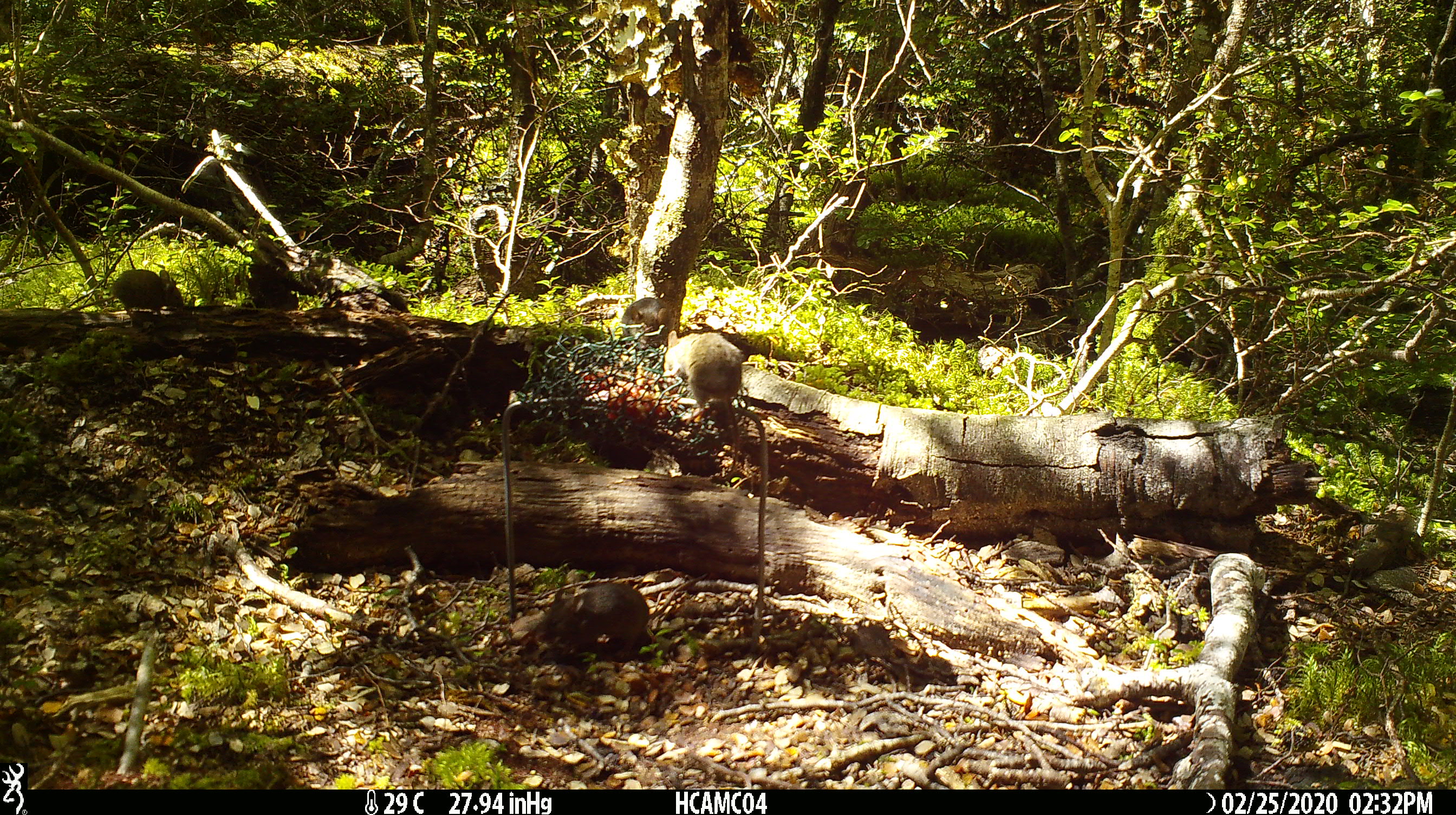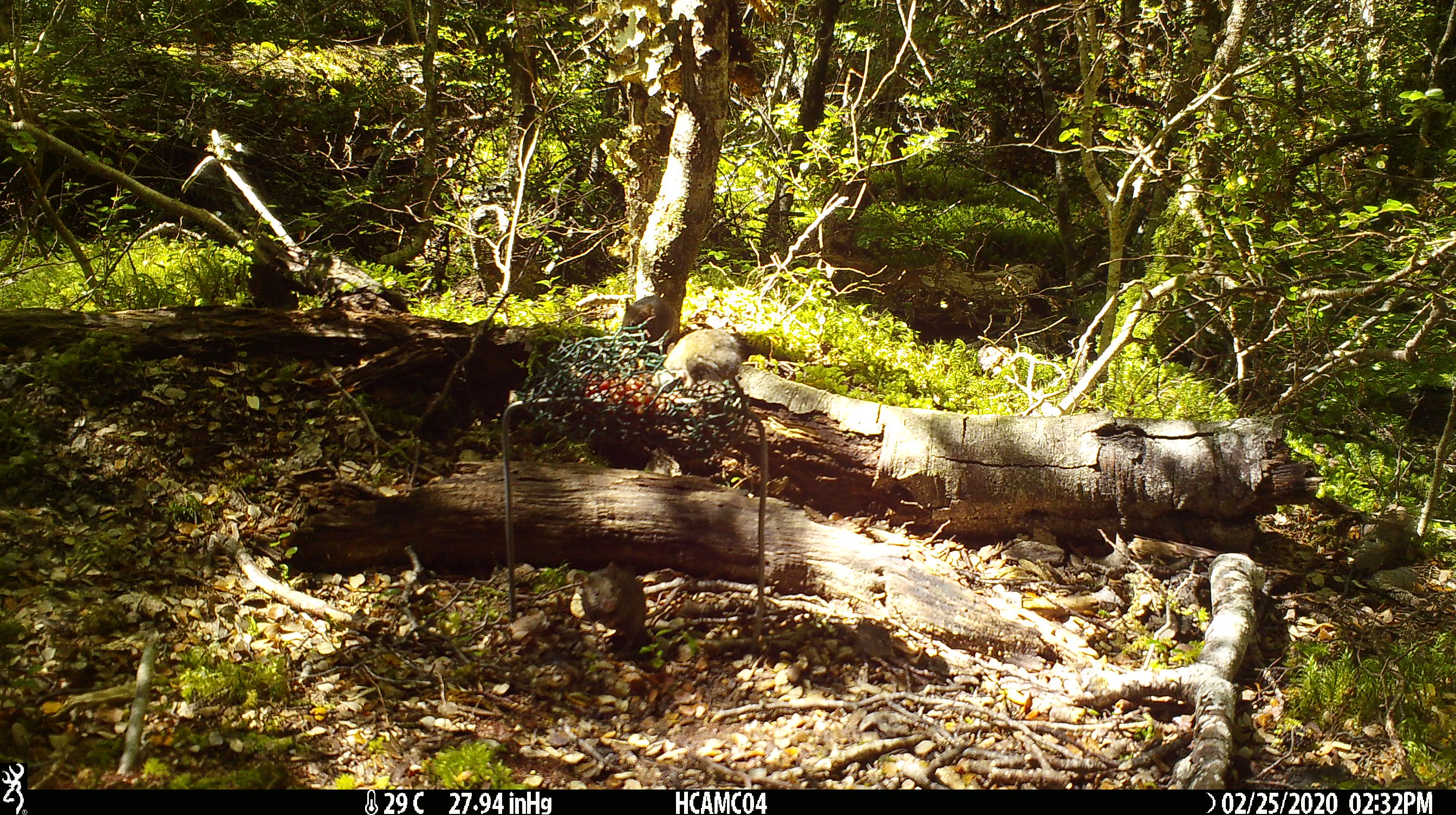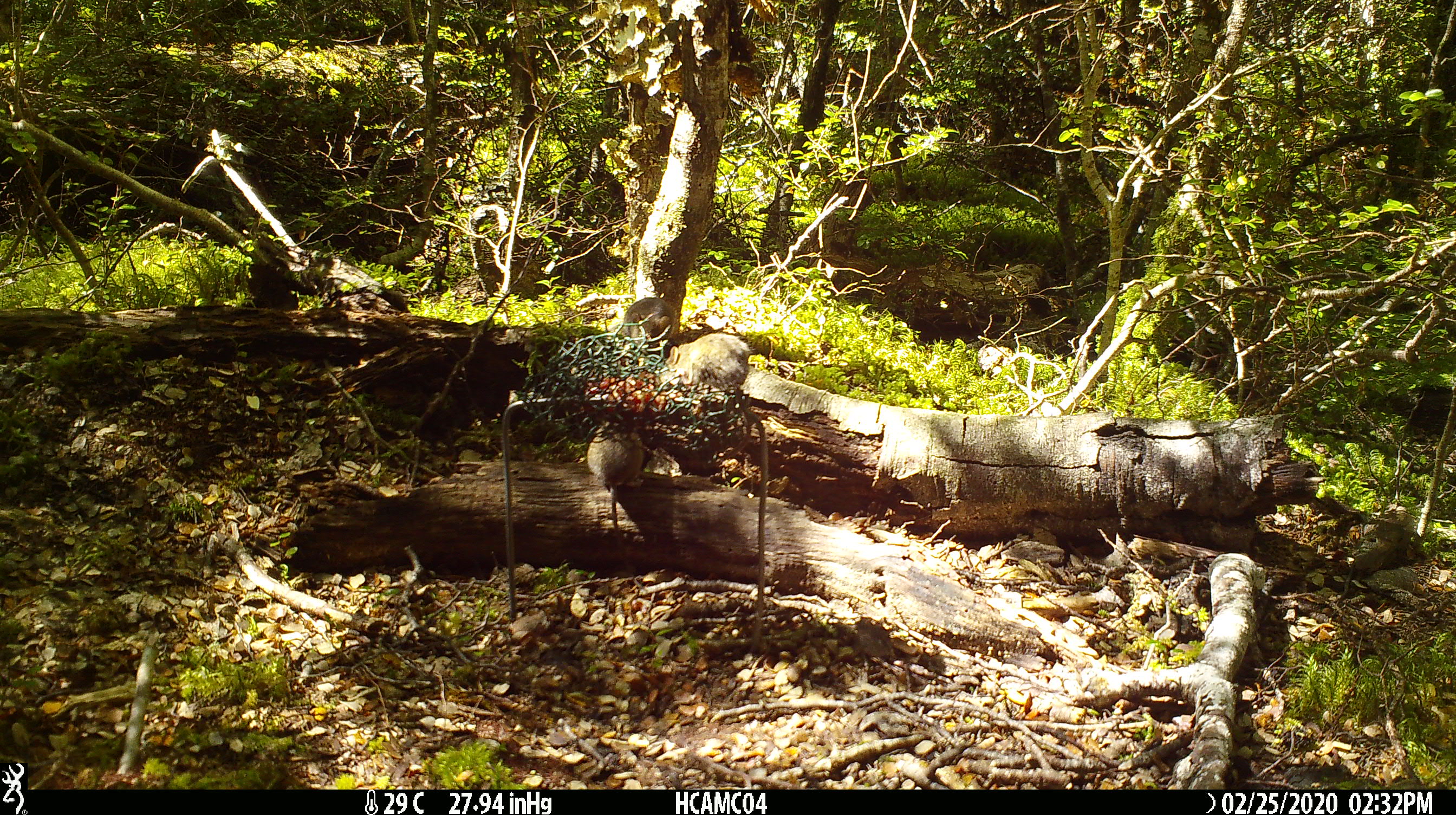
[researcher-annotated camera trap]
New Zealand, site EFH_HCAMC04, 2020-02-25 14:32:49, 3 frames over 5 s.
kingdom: Animalia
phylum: Chordata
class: Mammalia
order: Rodentia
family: Muridae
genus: Mus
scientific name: Mus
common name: mouse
Mouse (Mus).